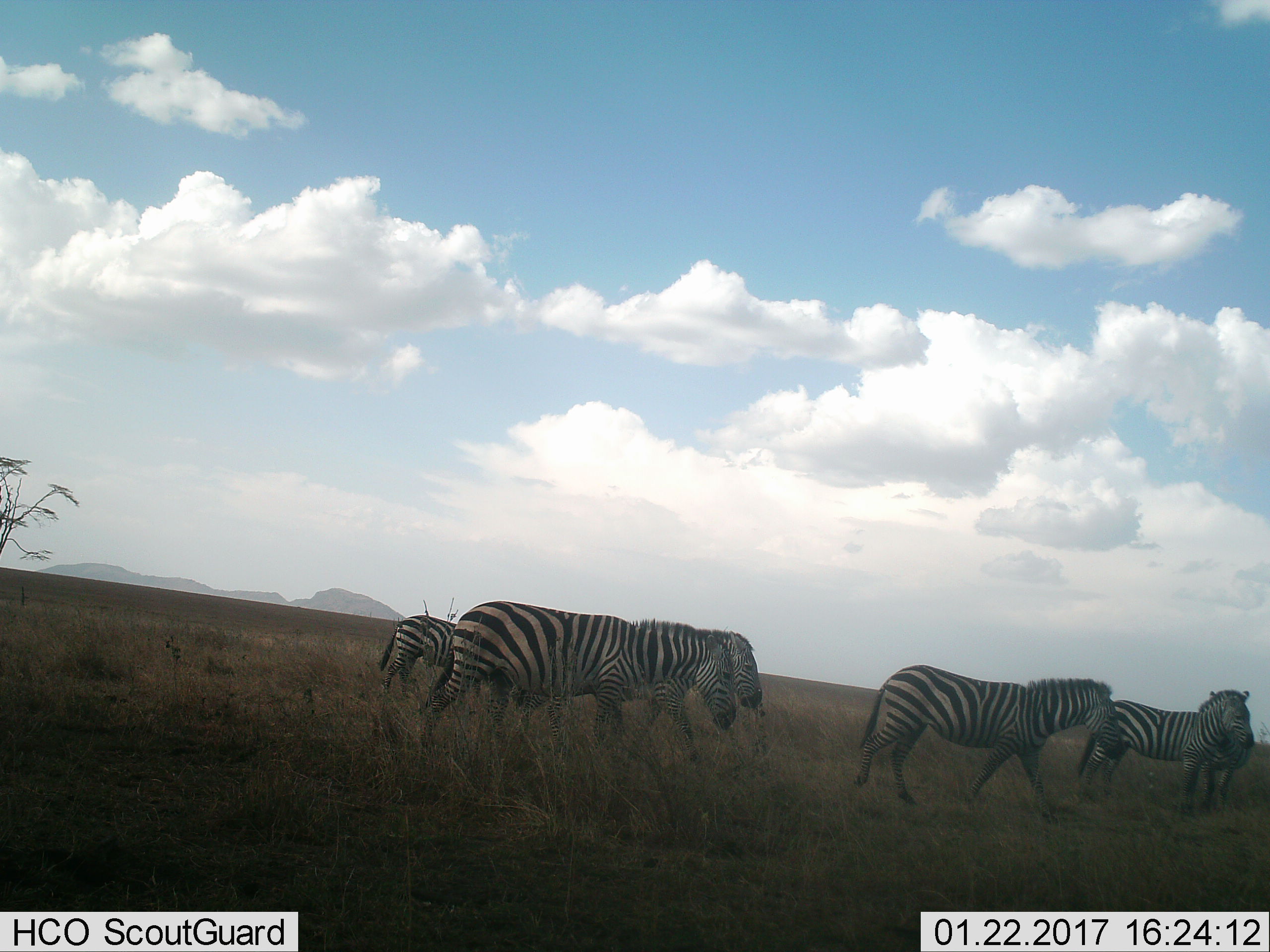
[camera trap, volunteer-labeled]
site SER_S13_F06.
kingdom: Animalia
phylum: Chordata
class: Mammalia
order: Perissodactyla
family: Equidae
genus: Equus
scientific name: Equus quagga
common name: plains zebra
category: zebraplains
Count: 5.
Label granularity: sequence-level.